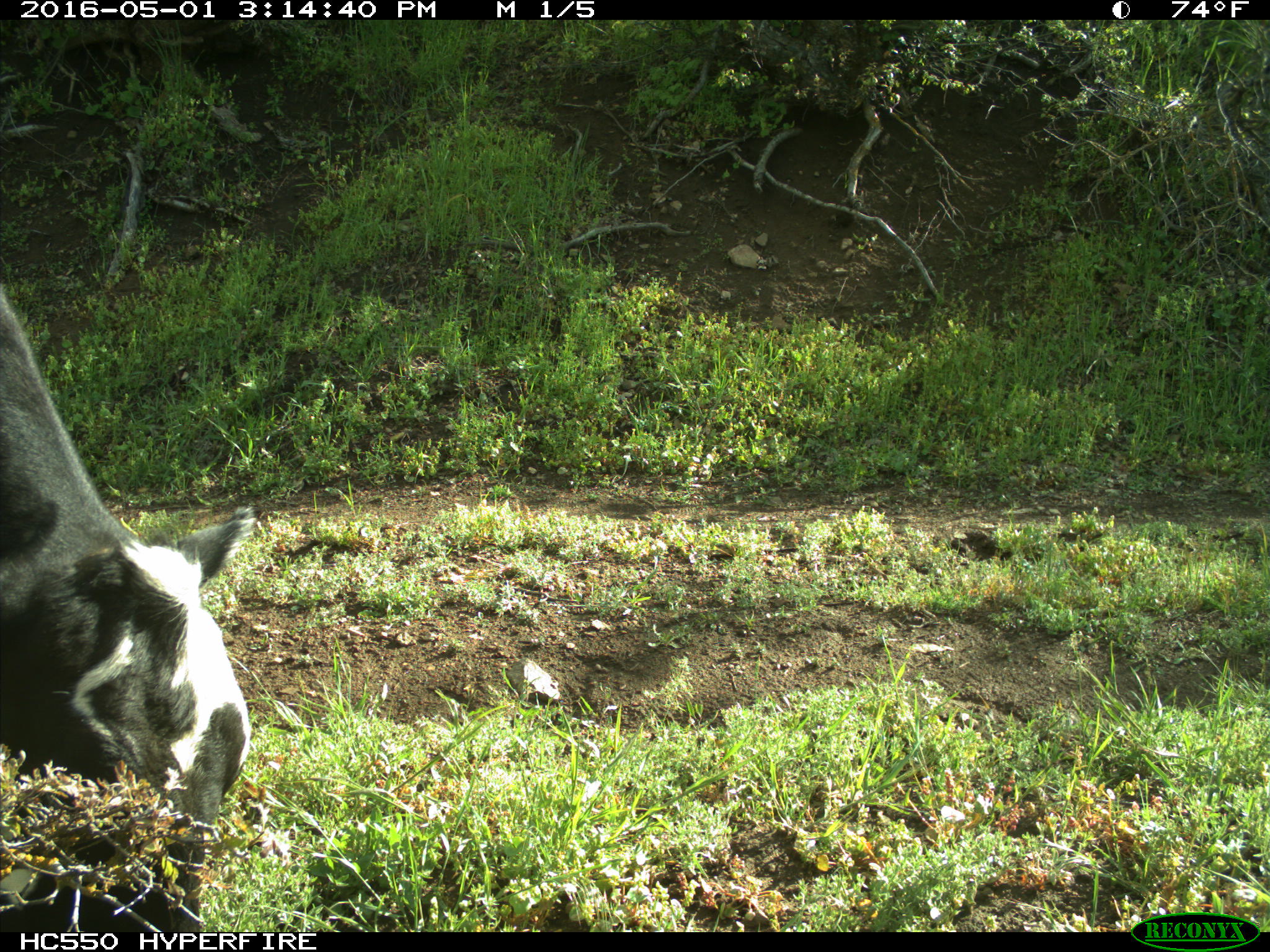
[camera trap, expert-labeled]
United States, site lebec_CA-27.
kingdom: Animalia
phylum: Chordata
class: Mammalia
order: Artiodactyla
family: Bovidae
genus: Bos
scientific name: Bos taurus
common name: domestic cow